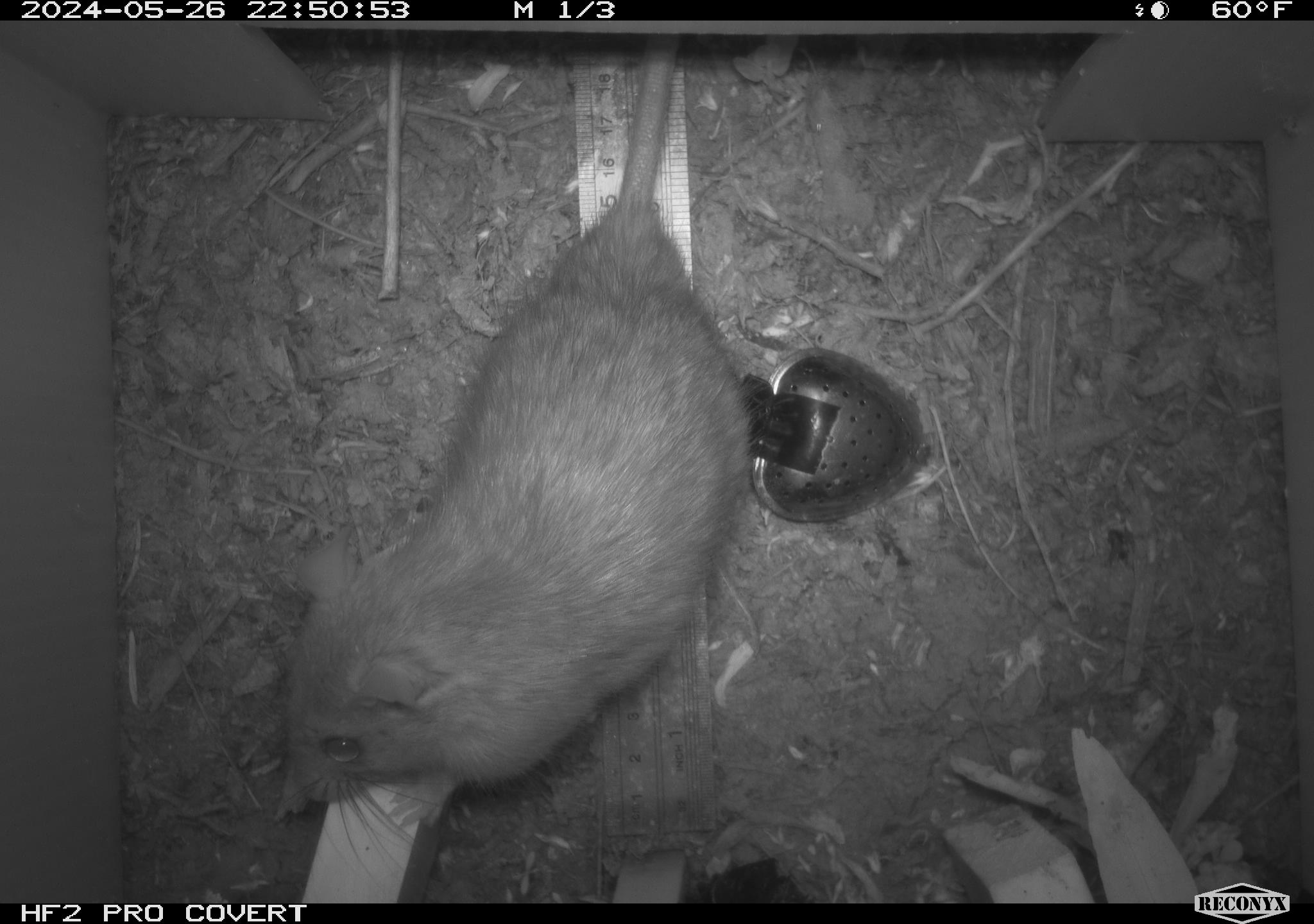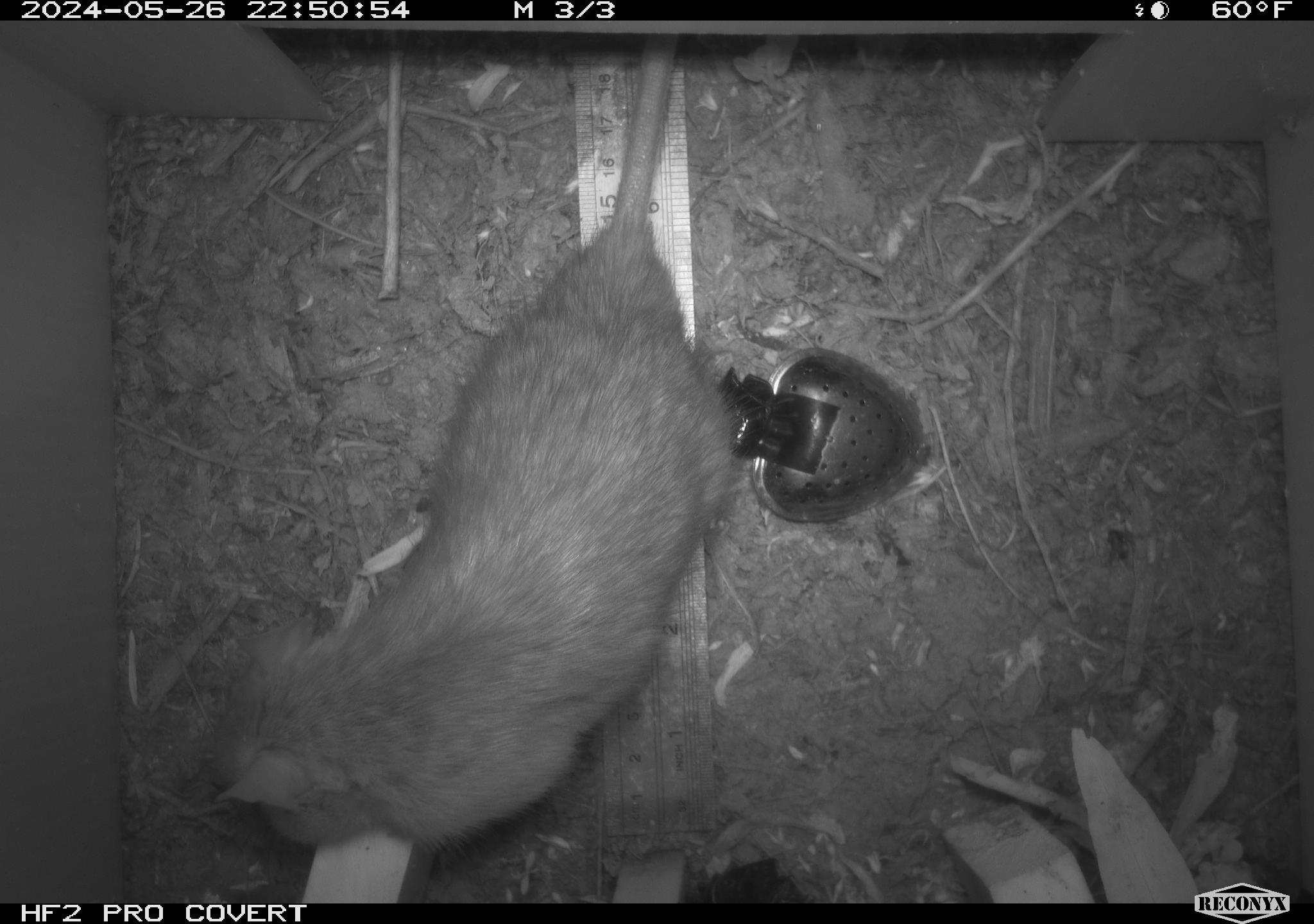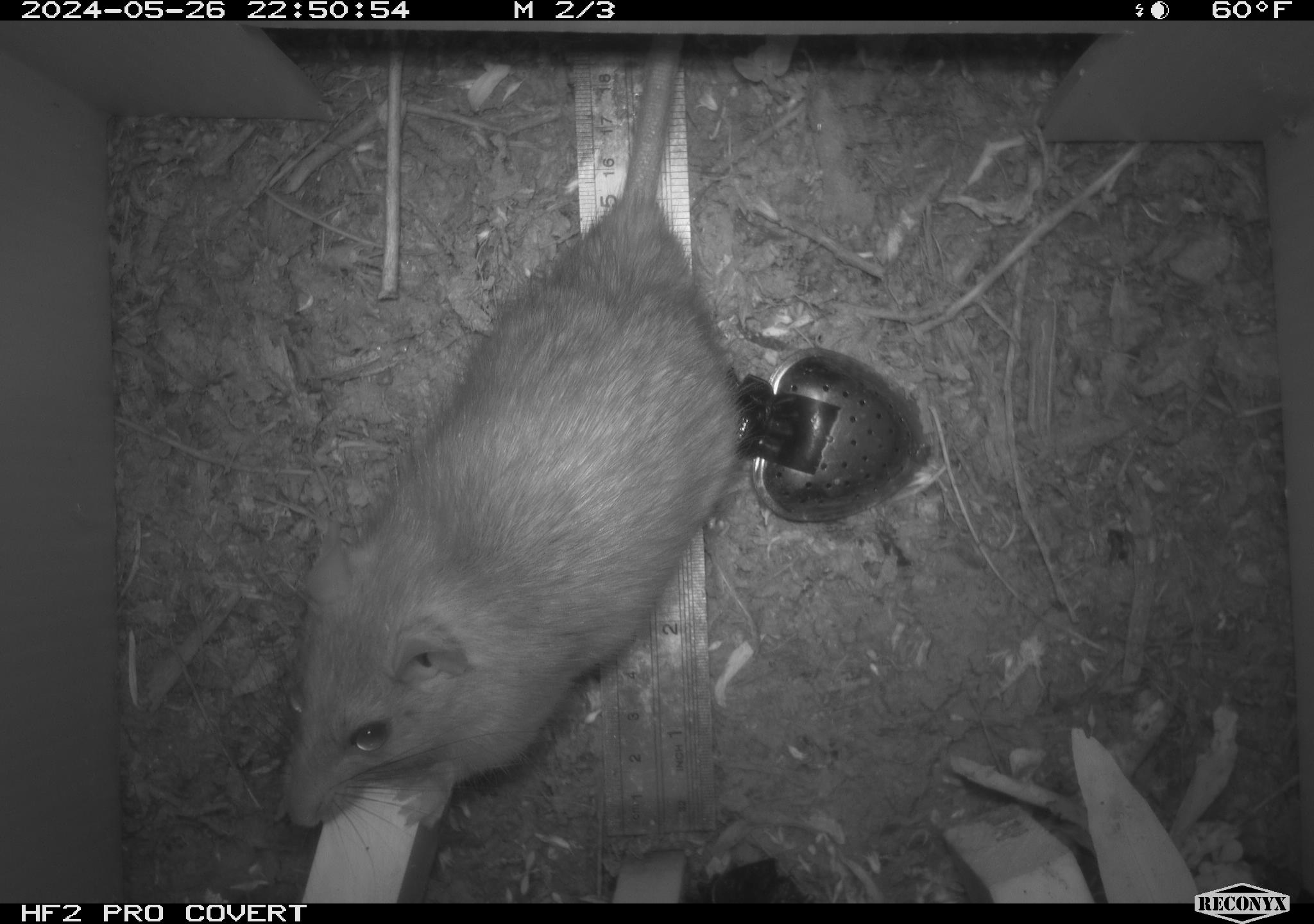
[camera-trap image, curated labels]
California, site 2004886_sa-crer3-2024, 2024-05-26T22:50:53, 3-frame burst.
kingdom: Animalia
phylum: Chordata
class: Mammalia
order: Rodentia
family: Muridae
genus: Rattus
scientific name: Rattus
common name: rat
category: rattus species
Rattus species (rat) (Rattus).